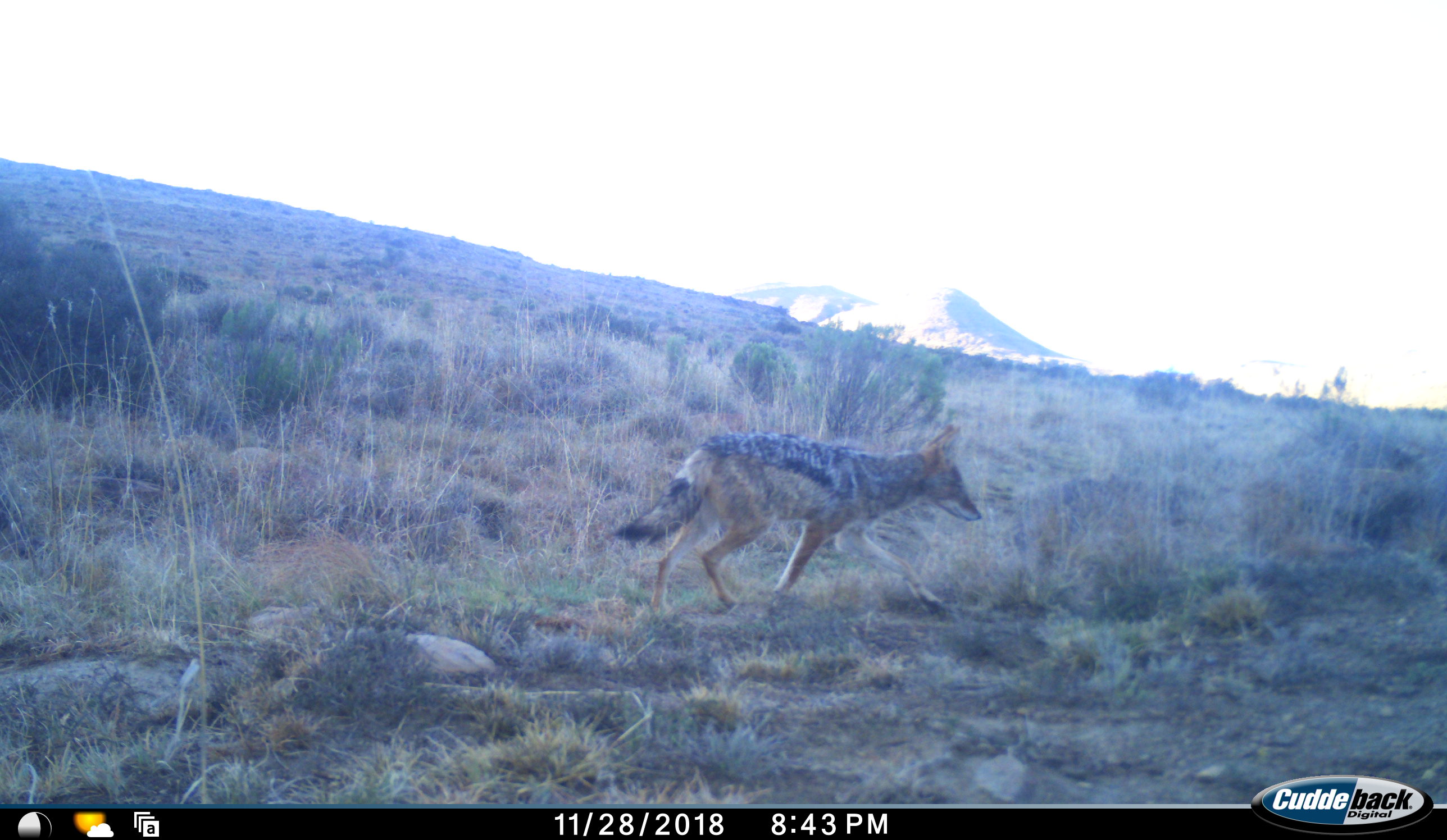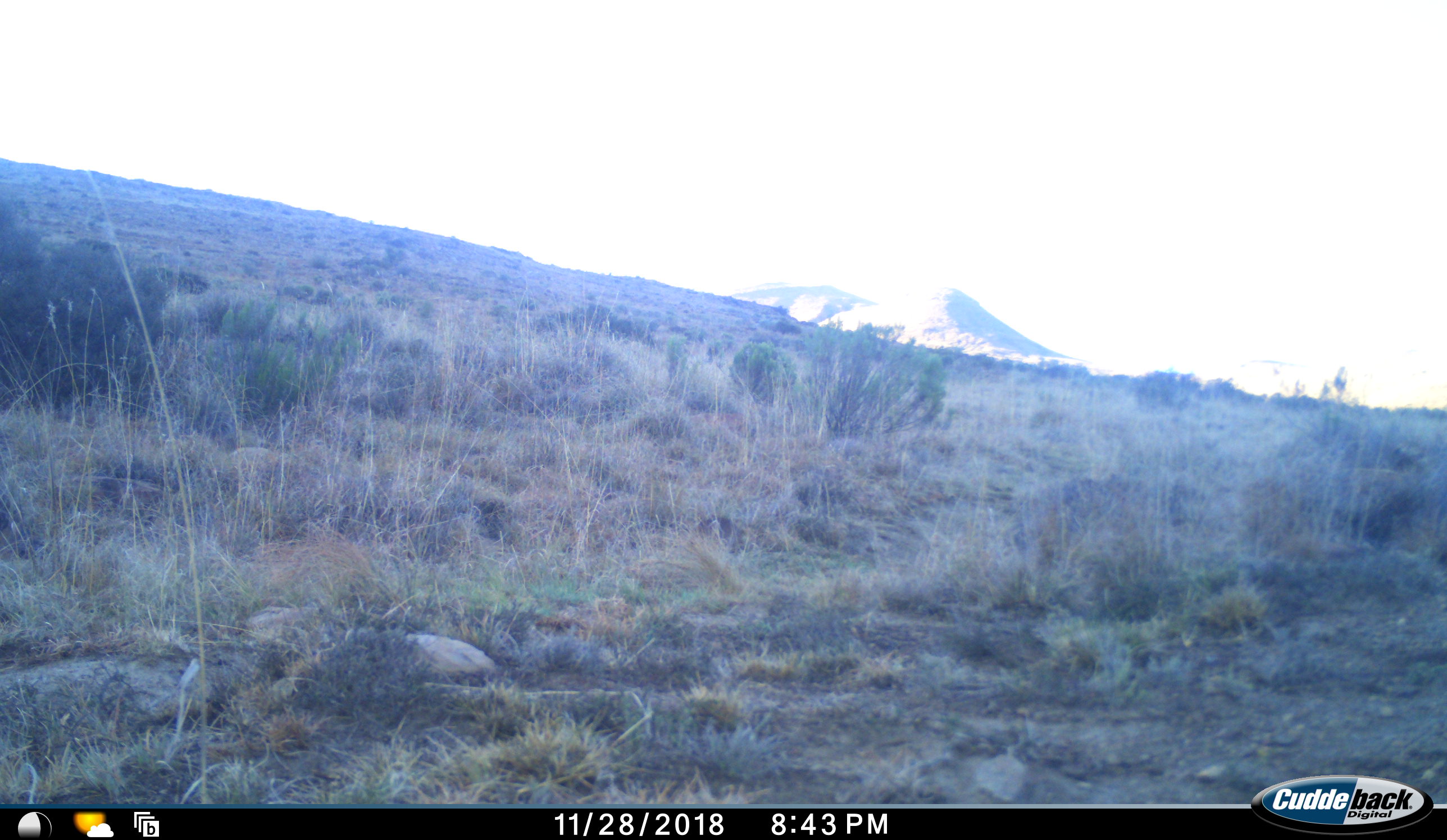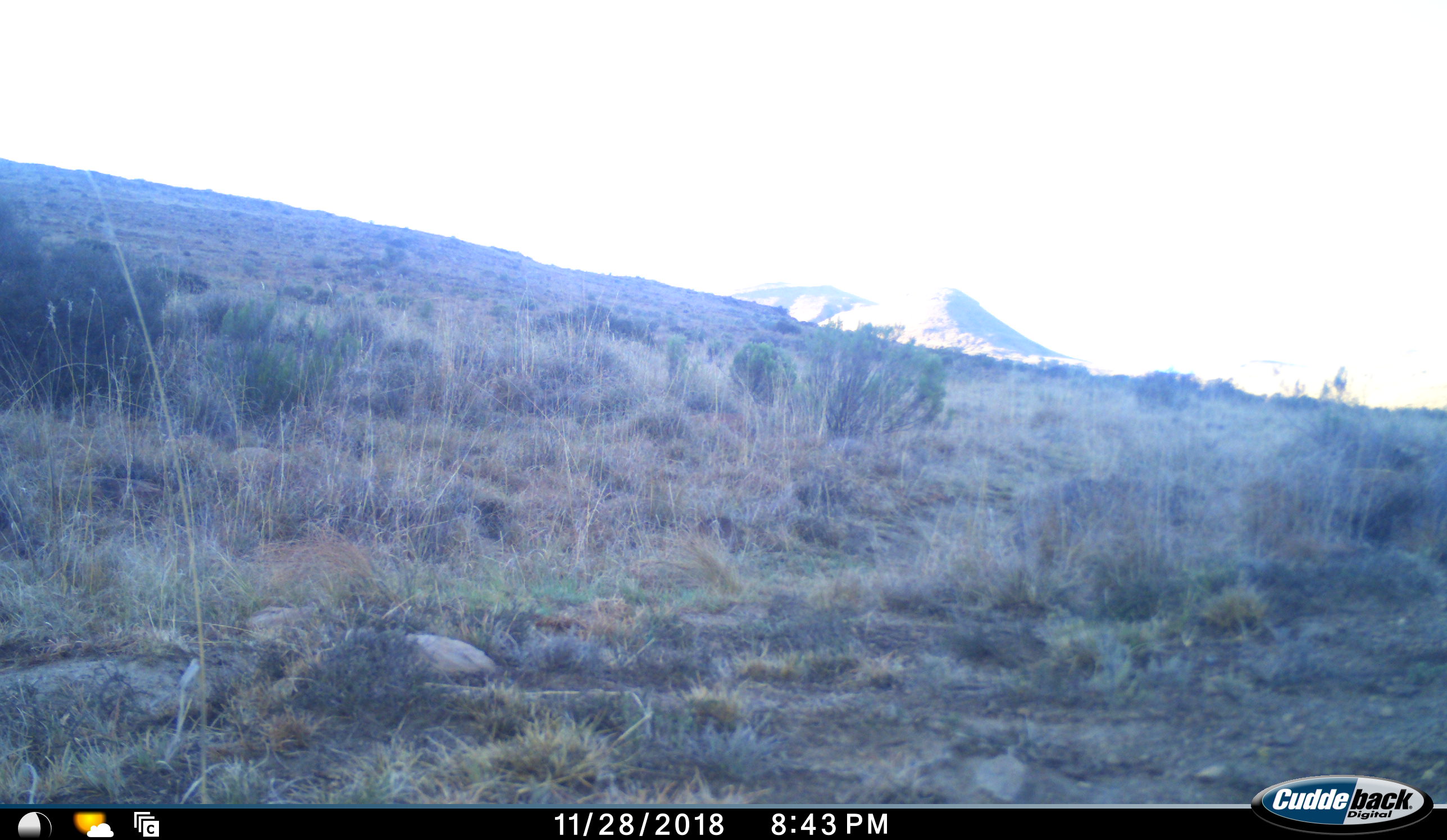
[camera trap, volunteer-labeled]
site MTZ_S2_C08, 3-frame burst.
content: unidentified animal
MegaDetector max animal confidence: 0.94